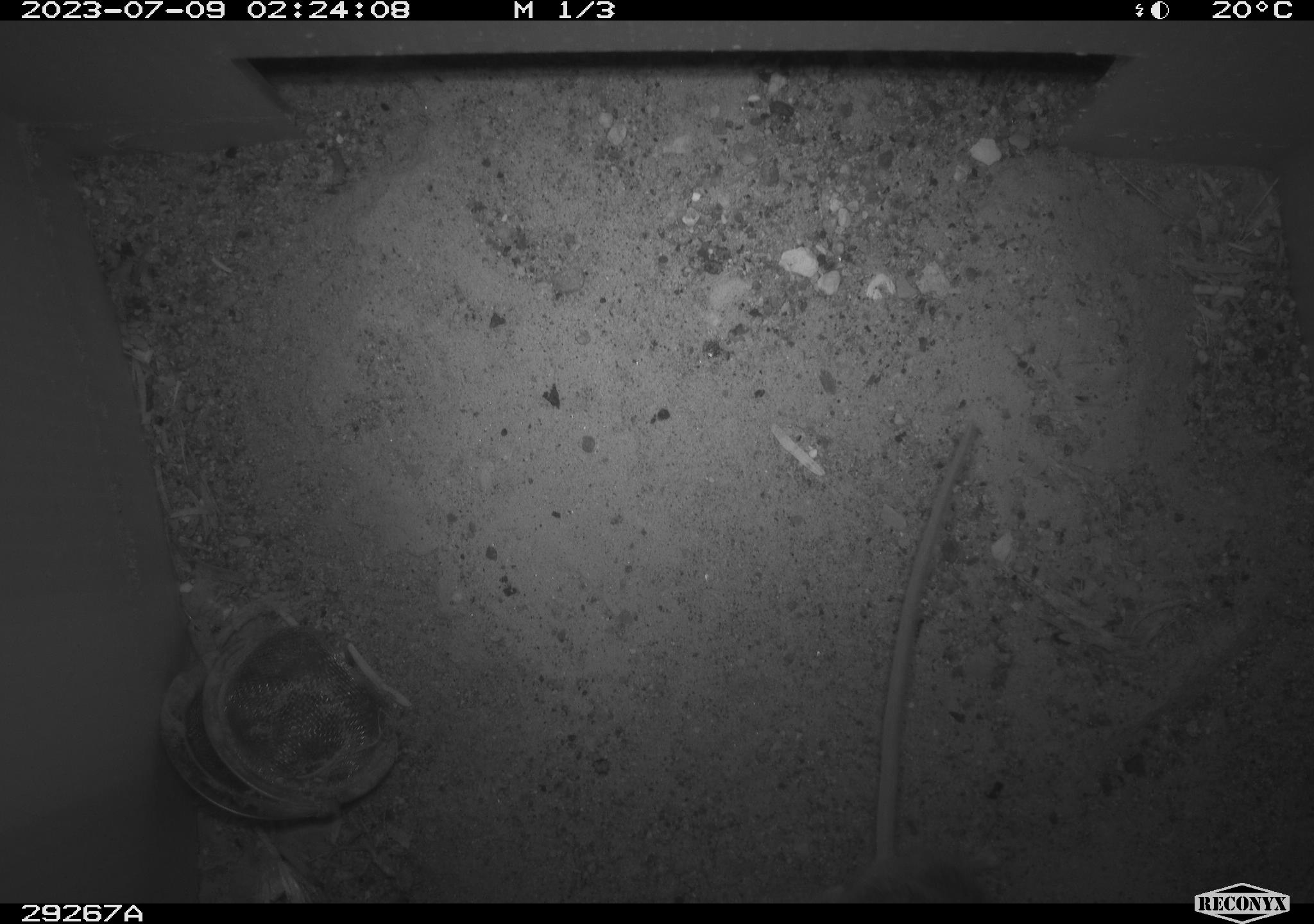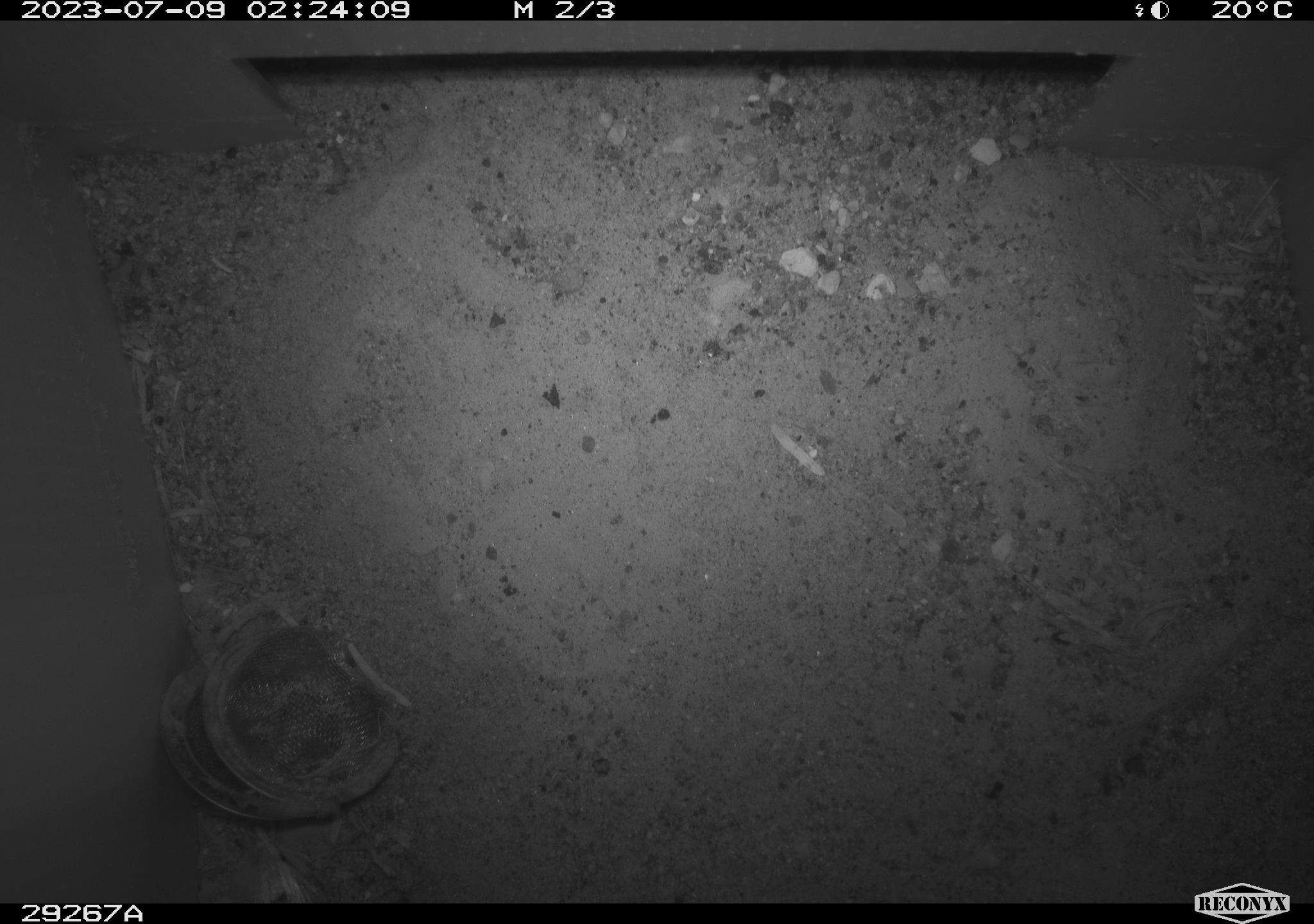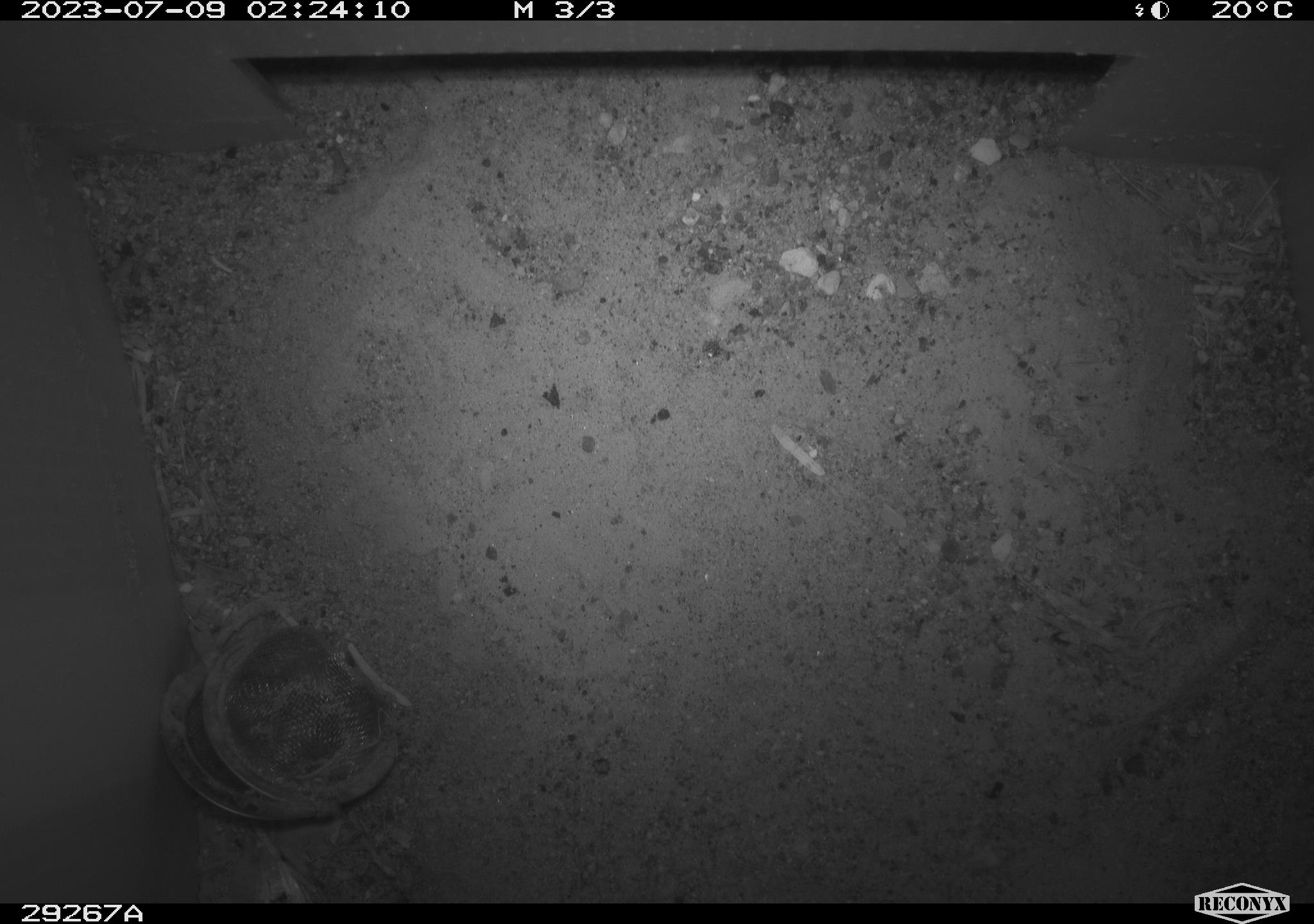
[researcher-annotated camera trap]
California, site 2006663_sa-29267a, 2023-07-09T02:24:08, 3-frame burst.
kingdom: Animalia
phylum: Chordata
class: Mammalia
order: Rodentia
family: Cricetidae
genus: Peromyscus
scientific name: Peromyscus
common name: deer mice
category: peromyscus species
Peromyscus species (deer mice) (Peromyscus).